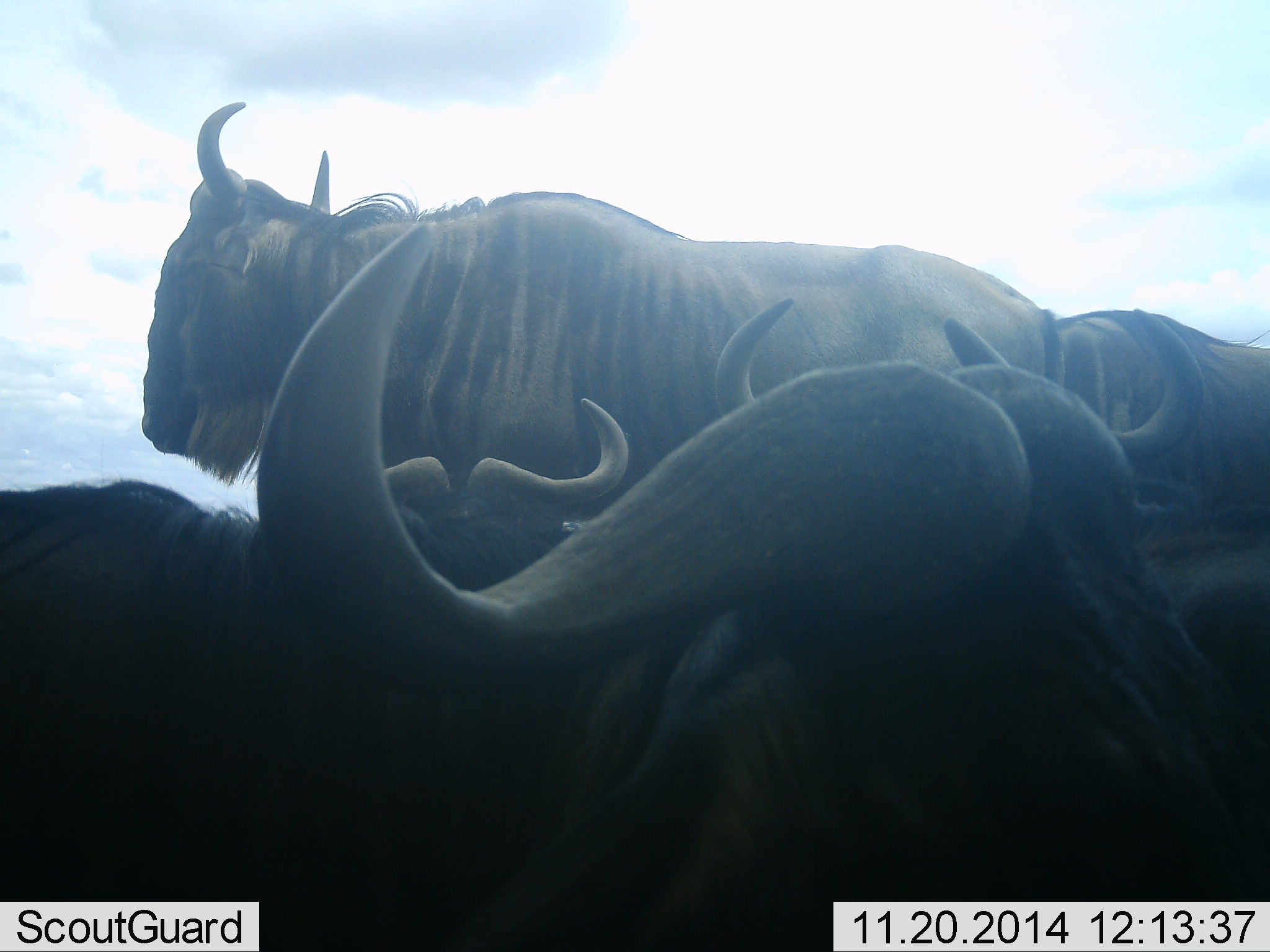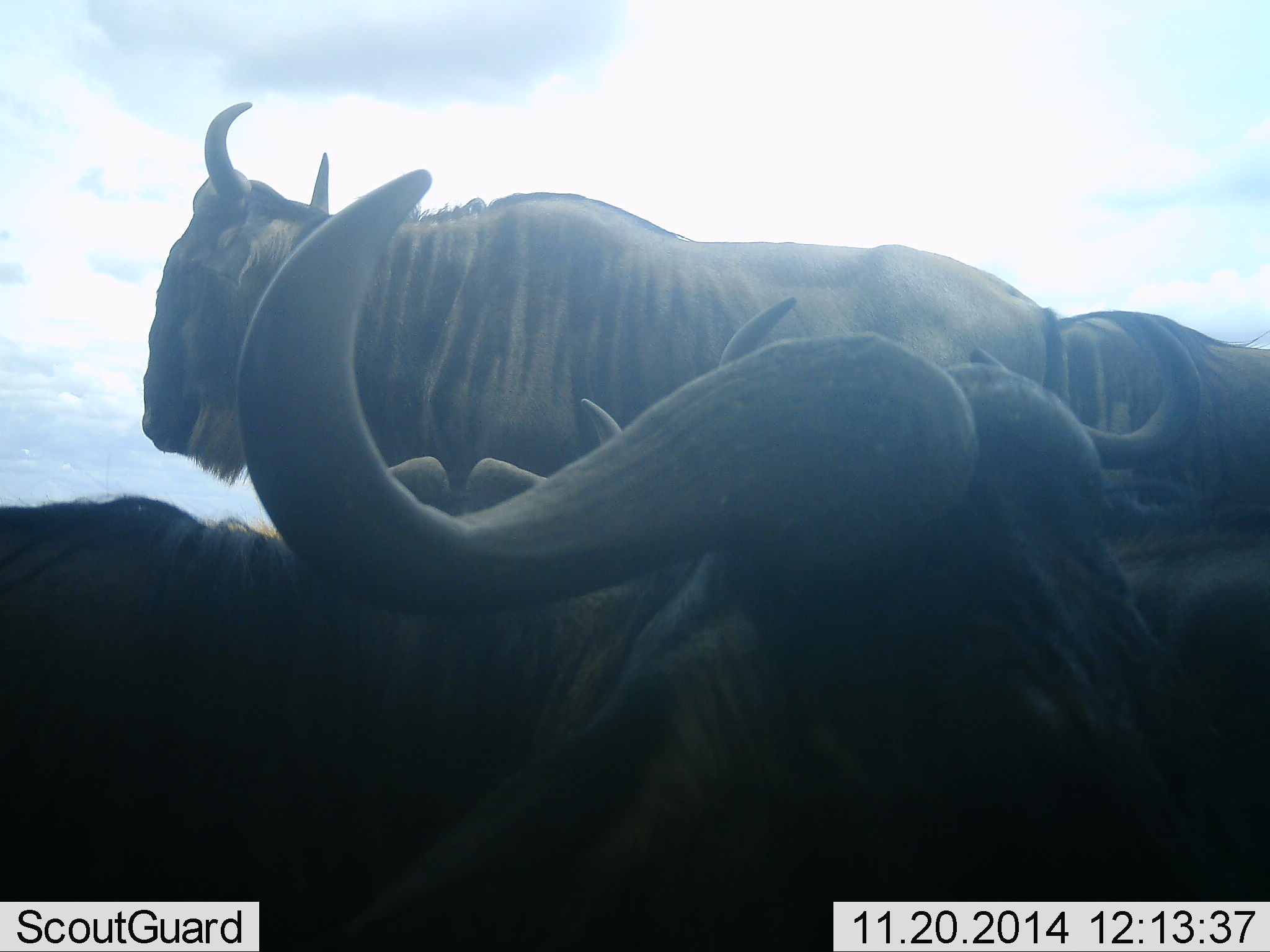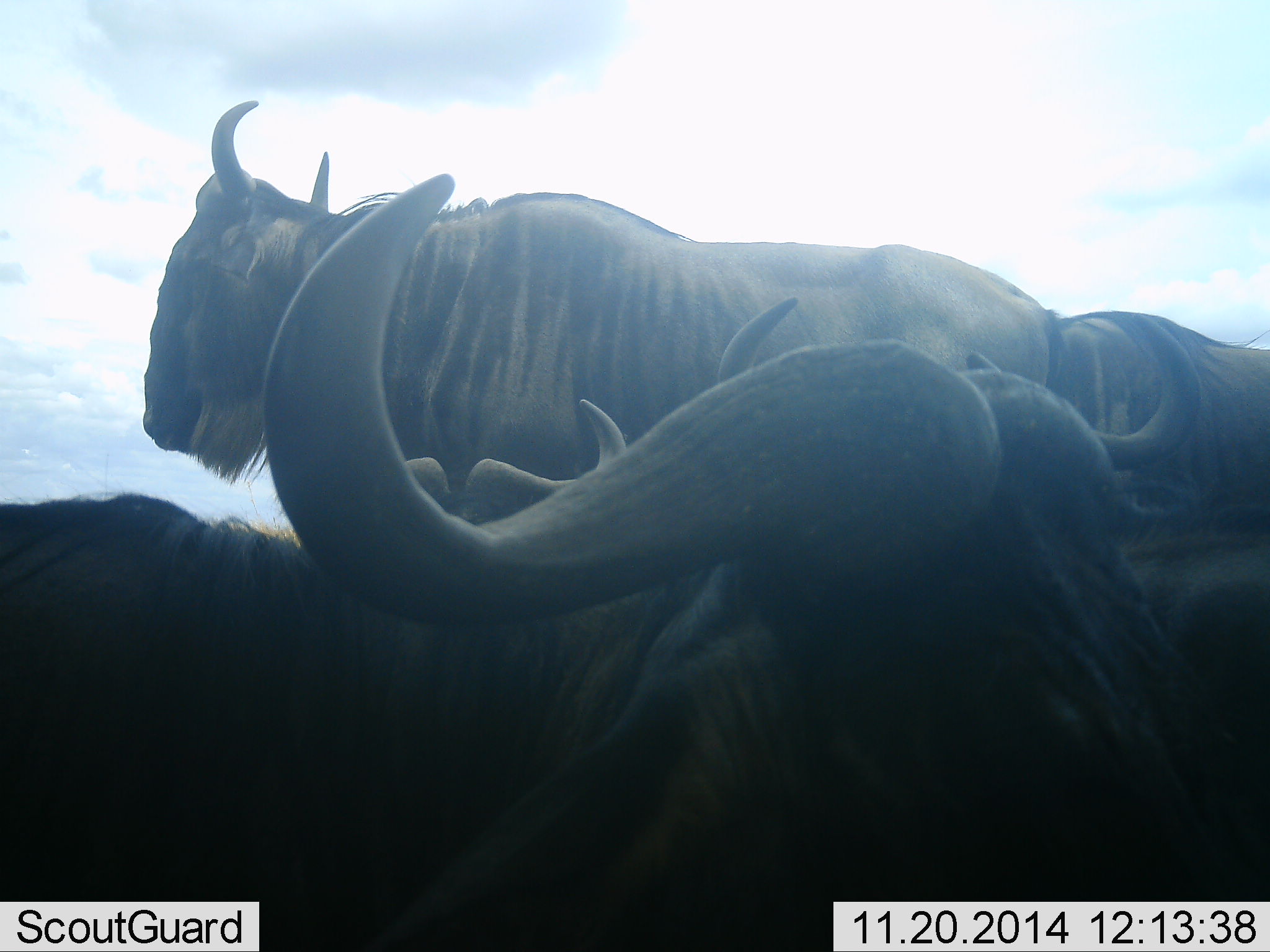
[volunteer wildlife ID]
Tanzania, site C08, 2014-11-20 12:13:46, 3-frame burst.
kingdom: Animalia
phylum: Chordata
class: Mammalia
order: Artiodactyla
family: Bovidae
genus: Connochaetes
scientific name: Connochaetes taurinus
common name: blue wildebeest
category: wildebeest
Wildebeest (blue wildebeest) (Connochaetes taurinus), count 4. Behavior (volunteer vote fractions): standing 73%, resting 82%, moving 0%, interacting 0%. Young present (vote fraction): 0%. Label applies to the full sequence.